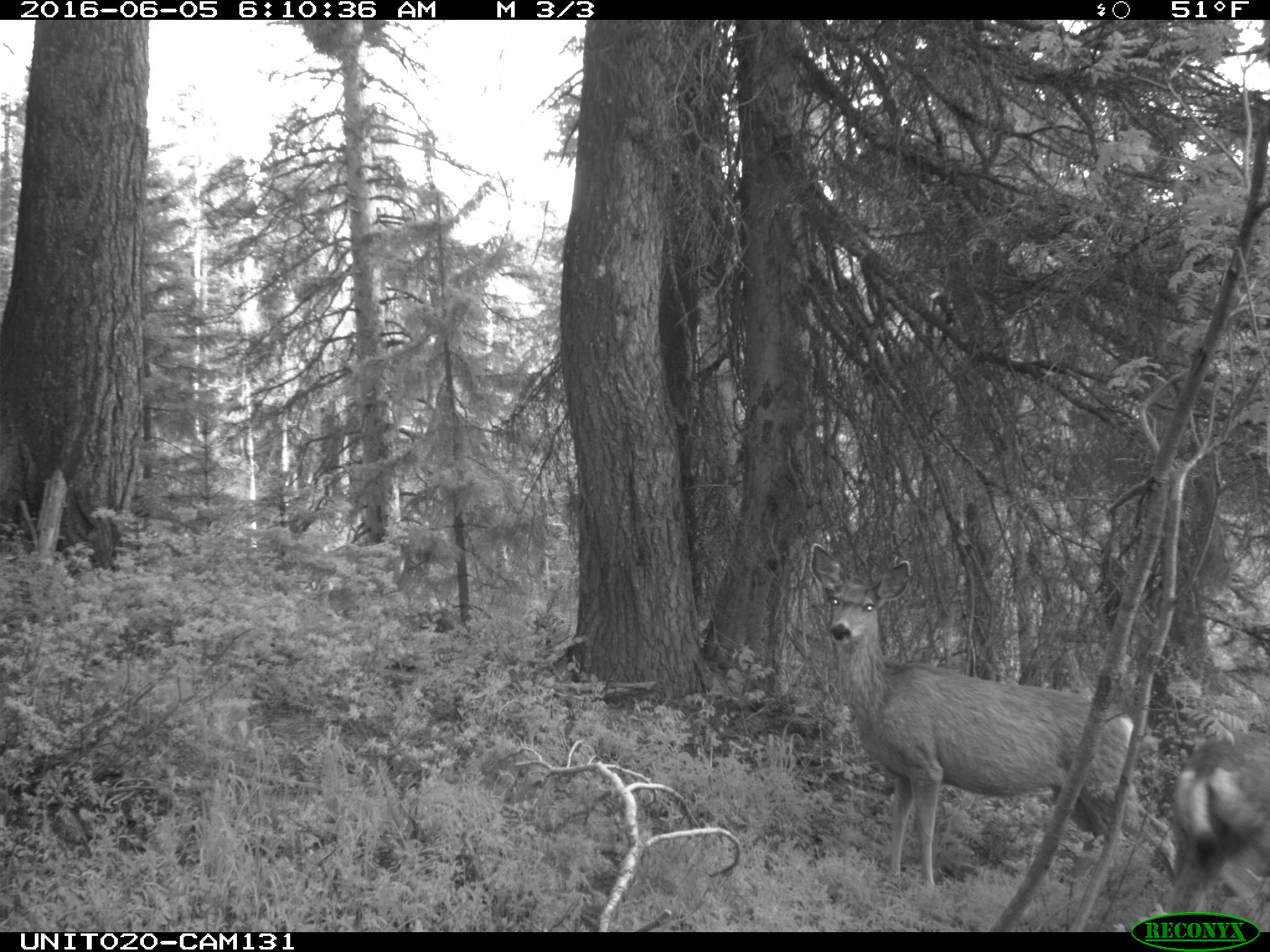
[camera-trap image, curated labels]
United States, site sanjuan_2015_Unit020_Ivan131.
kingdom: Animalia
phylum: Chordata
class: Mammalia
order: Artiodactyla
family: Cervidae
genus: Odocoileus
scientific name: Odocoileus hemionus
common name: mule deer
Odocoileus hemionus (mule deer).